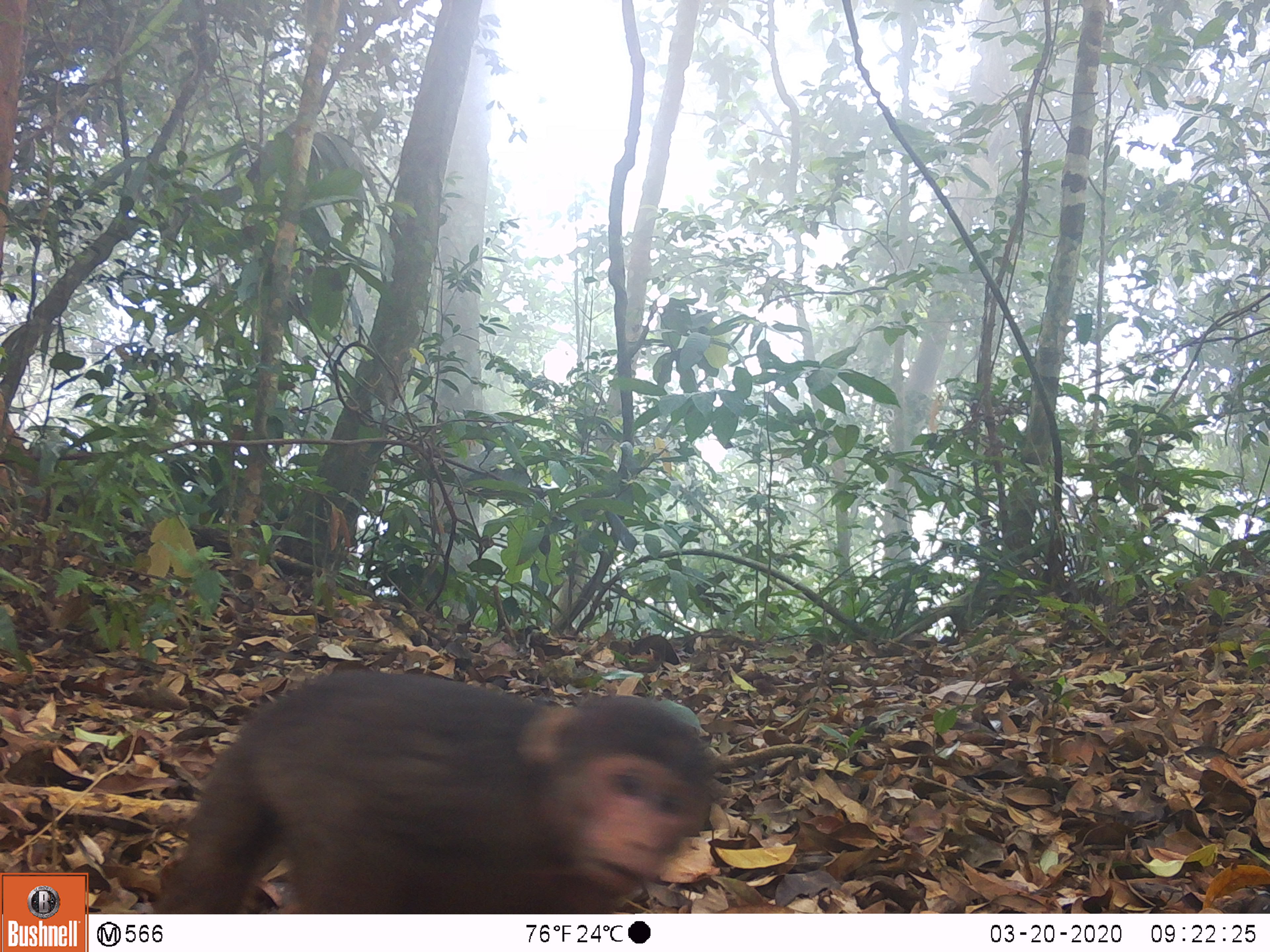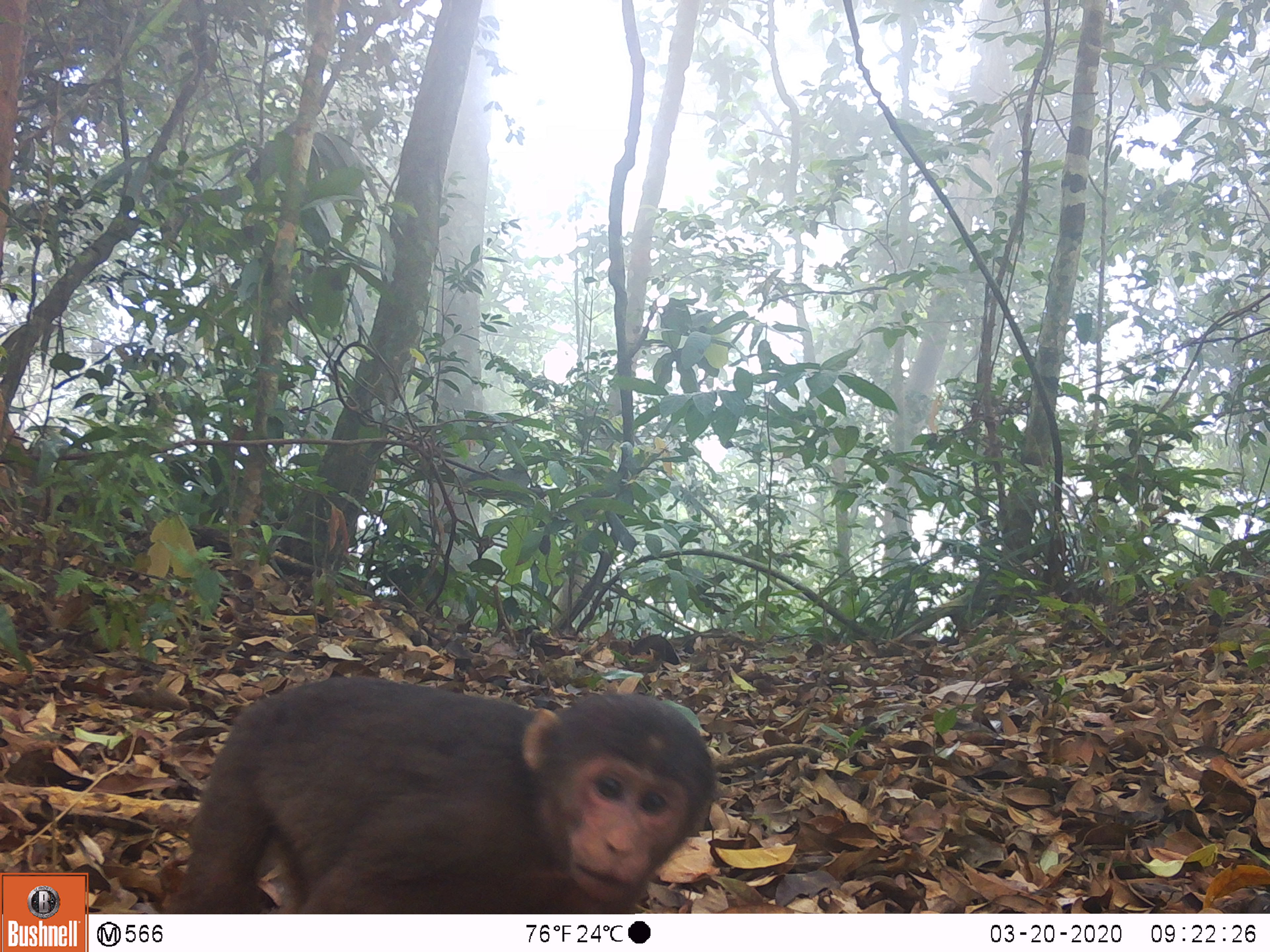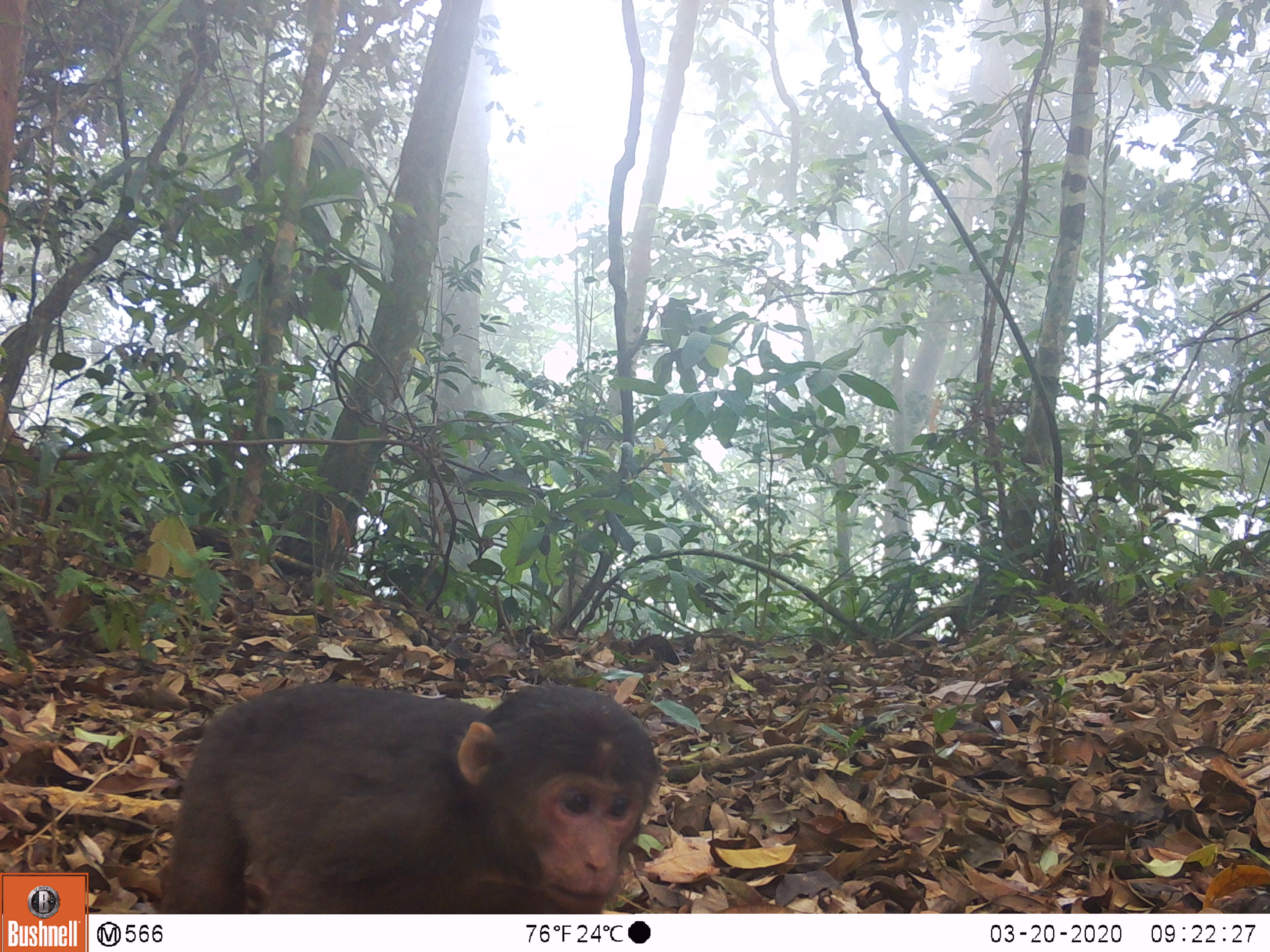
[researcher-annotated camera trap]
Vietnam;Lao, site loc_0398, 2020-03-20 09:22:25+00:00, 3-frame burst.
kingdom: Animalia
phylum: Chordata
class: Mammalia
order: Primates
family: Cercopithecidae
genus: Macaca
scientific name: Macaca arctoides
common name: stump-tailed macaque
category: stump tailed macaque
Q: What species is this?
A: Stump tailed macaque (stump-tailed macaque) (Macaca arctoides).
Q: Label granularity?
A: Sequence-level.